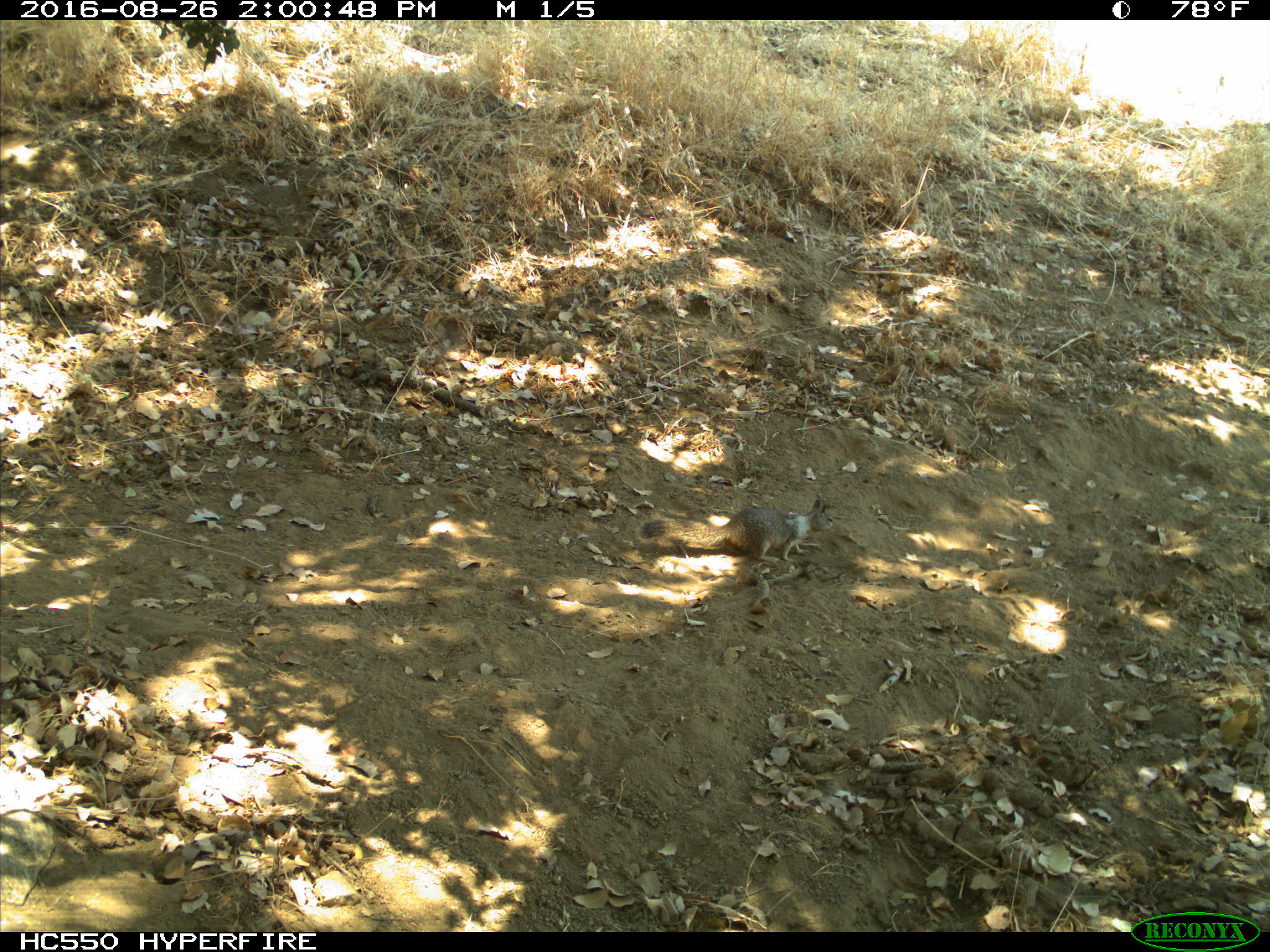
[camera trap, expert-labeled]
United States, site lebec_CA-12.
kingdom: Animalia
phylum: Chordata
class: Mammalia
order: Rodentia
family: Sciuridae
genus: Otospermophilus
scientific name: Otospermophilus beecheyi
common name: california ground squirrel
Otospermophilus beecheyi (california ground squirrel).